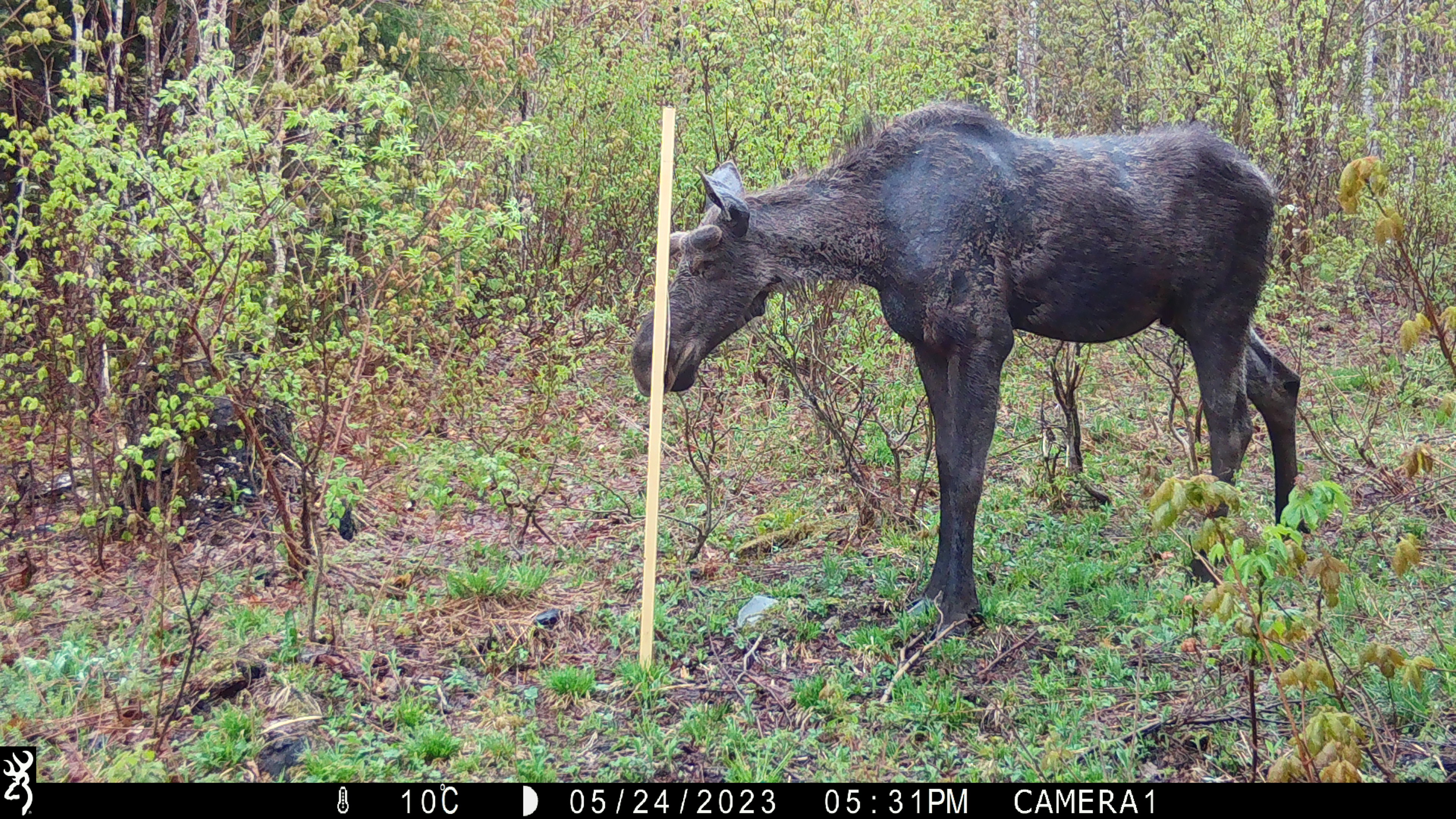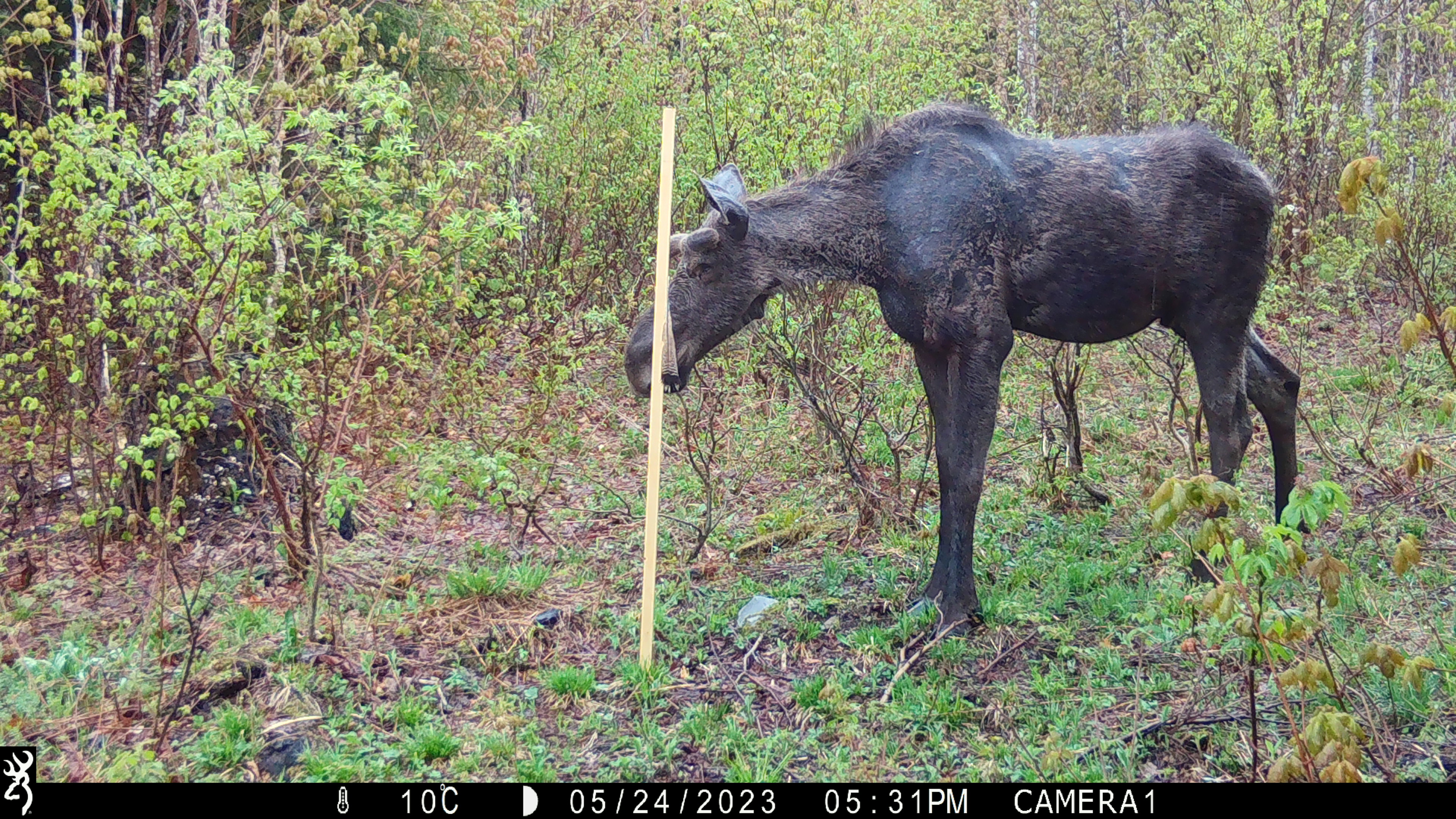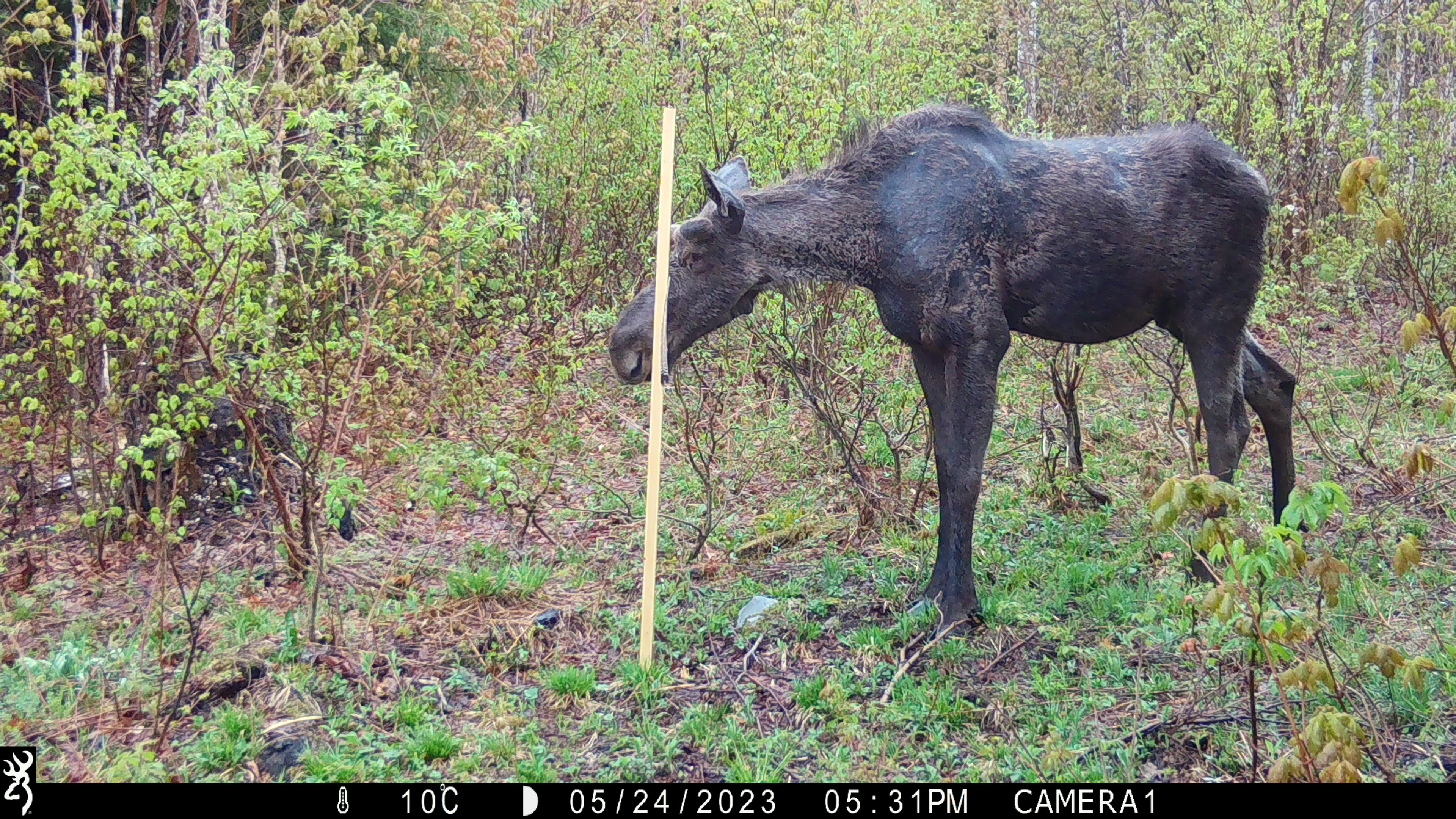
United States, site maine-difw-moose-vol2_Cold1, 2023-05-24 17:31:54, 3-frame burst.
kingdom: Animalia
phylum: Chordata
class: Mammalia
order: Artiodactyla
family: Cervidae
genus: Alces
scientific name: Alces alces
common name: moose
Moose (Alces alces).